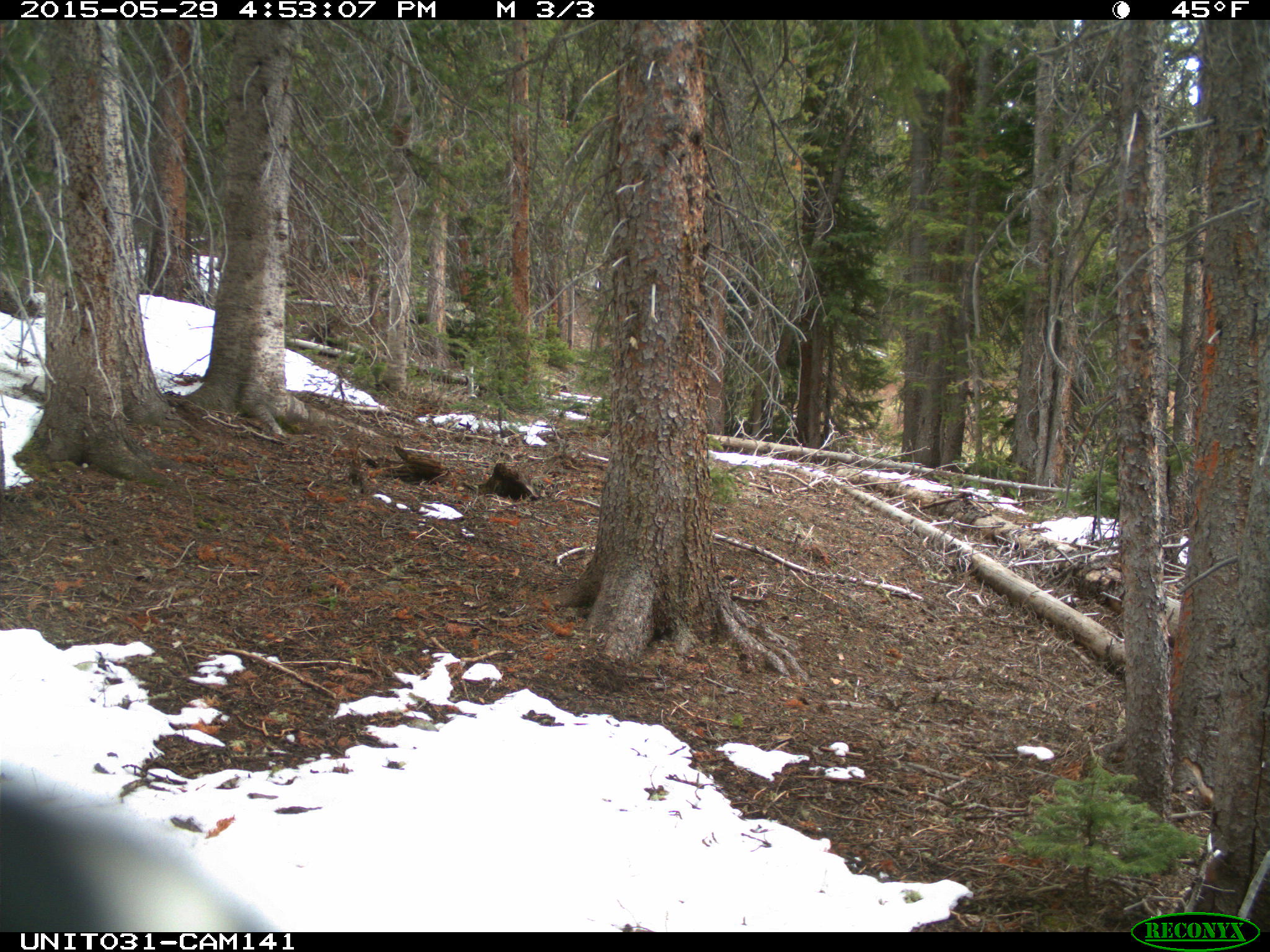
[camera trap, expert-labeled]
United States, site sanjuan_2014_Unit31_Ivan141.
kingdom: Animalia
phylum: Chordata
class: Aves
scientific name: Aves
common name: birds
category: unidentified bird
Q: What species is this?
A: Unidentified bird (birds) (Aves).